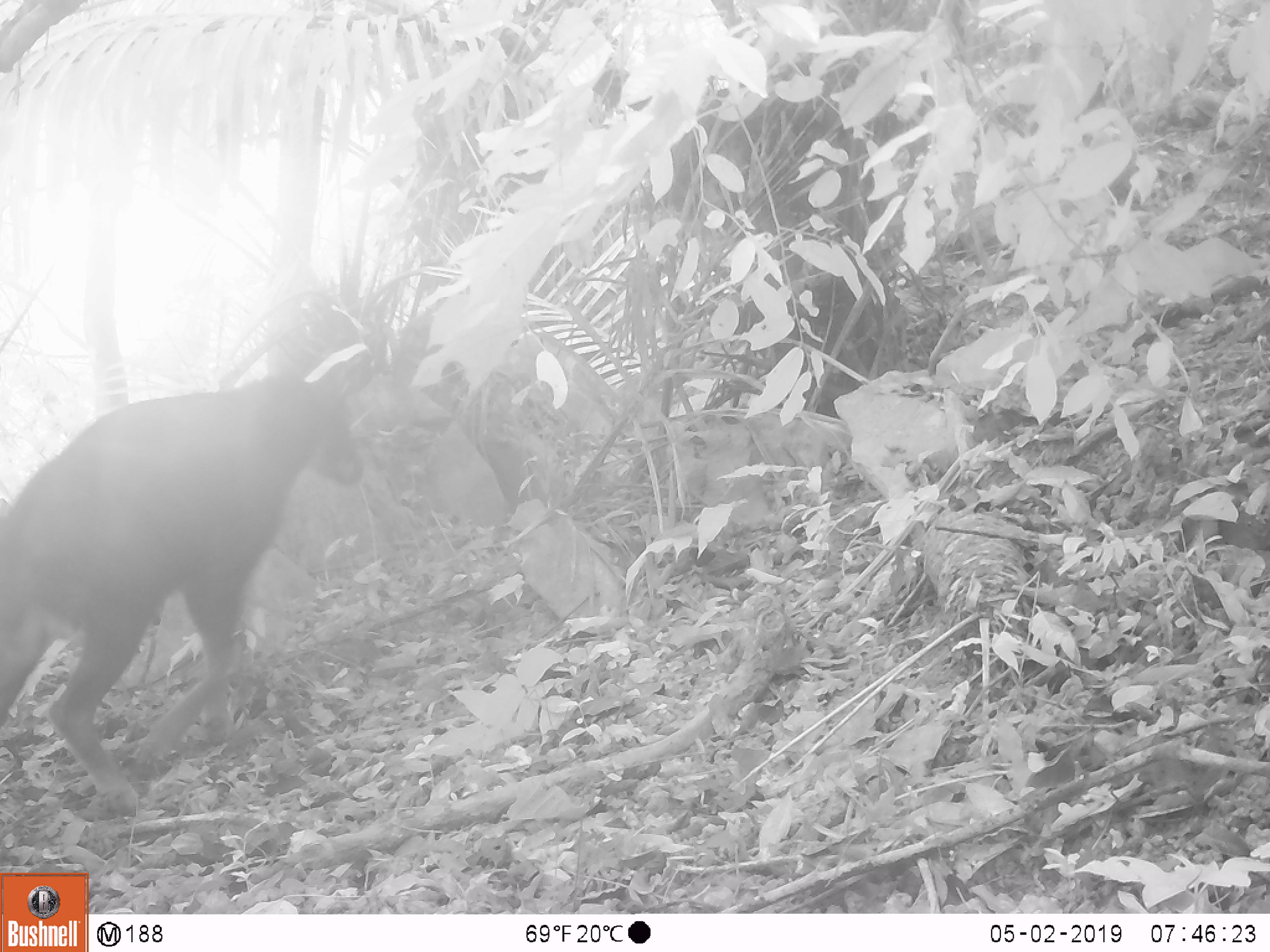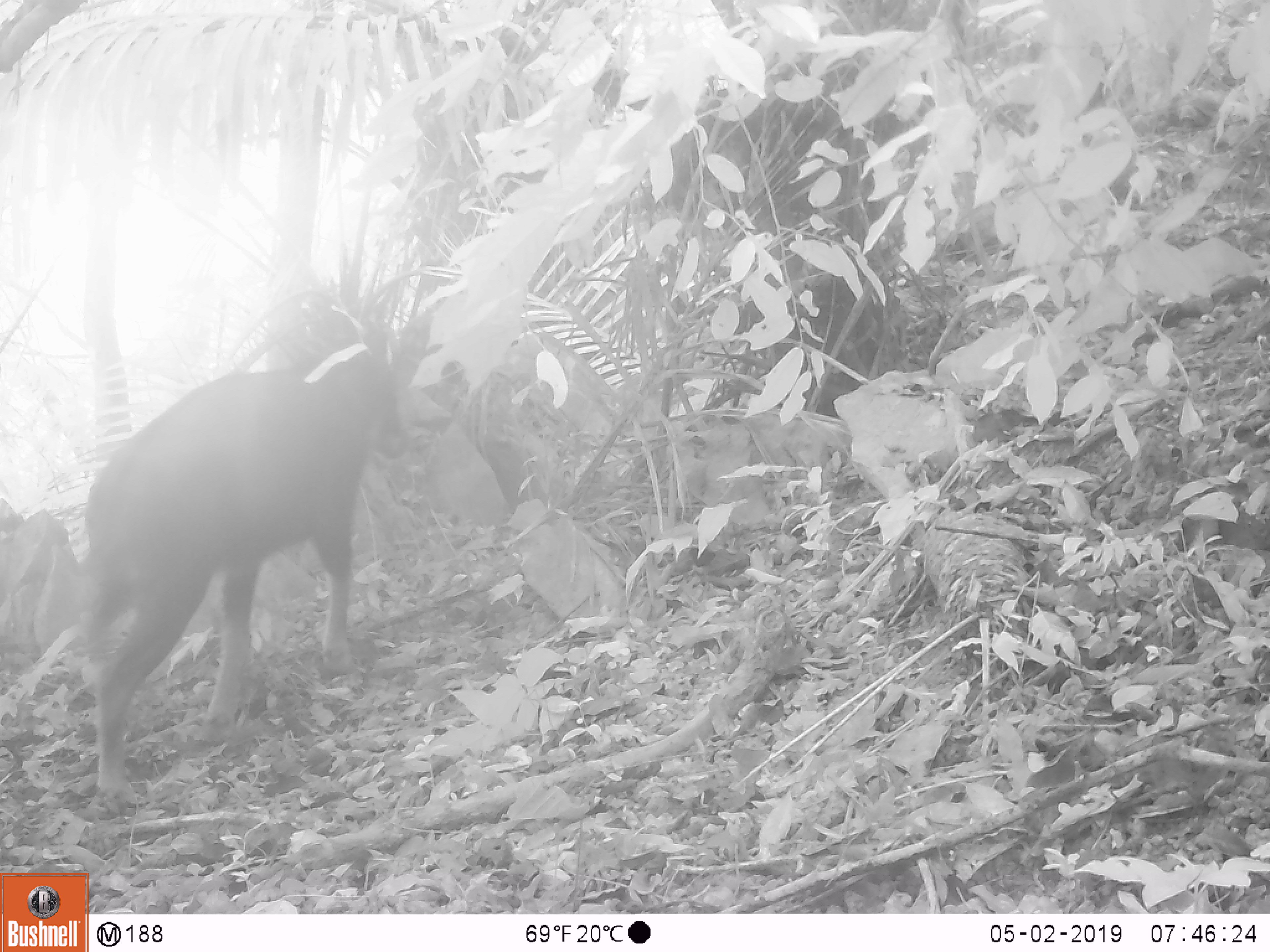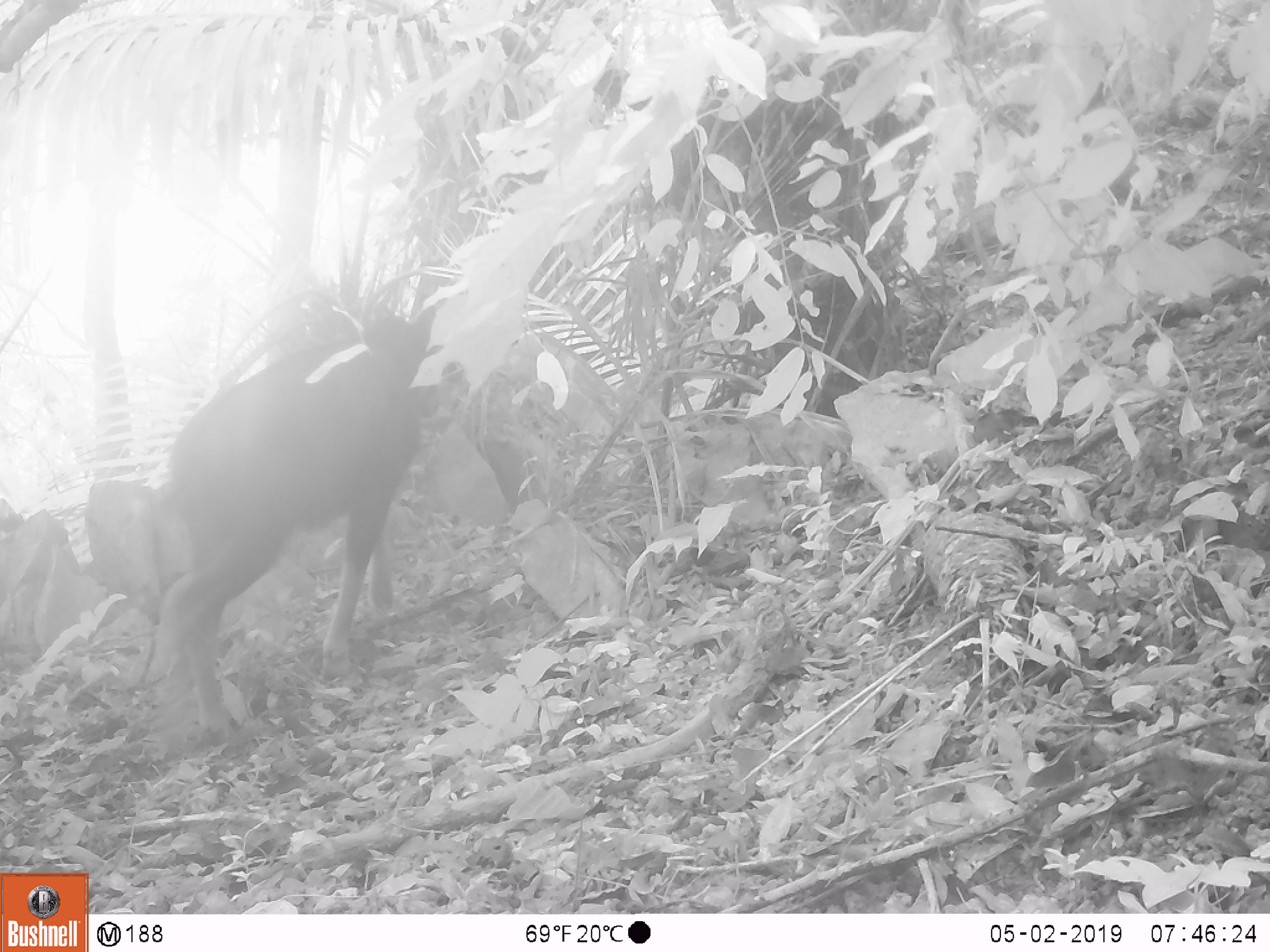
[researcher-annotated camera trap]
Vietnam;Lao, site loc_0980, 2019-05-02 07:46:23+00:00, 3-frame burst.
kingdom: Animalia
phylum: Chordata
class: Mammalia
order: Artiodactyla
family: Bovidae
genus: Capricornis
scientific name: Capricornis sumatraensis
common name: chinese serow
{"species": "chinese serow (Capricornis sumatraensis)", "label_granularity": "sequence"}